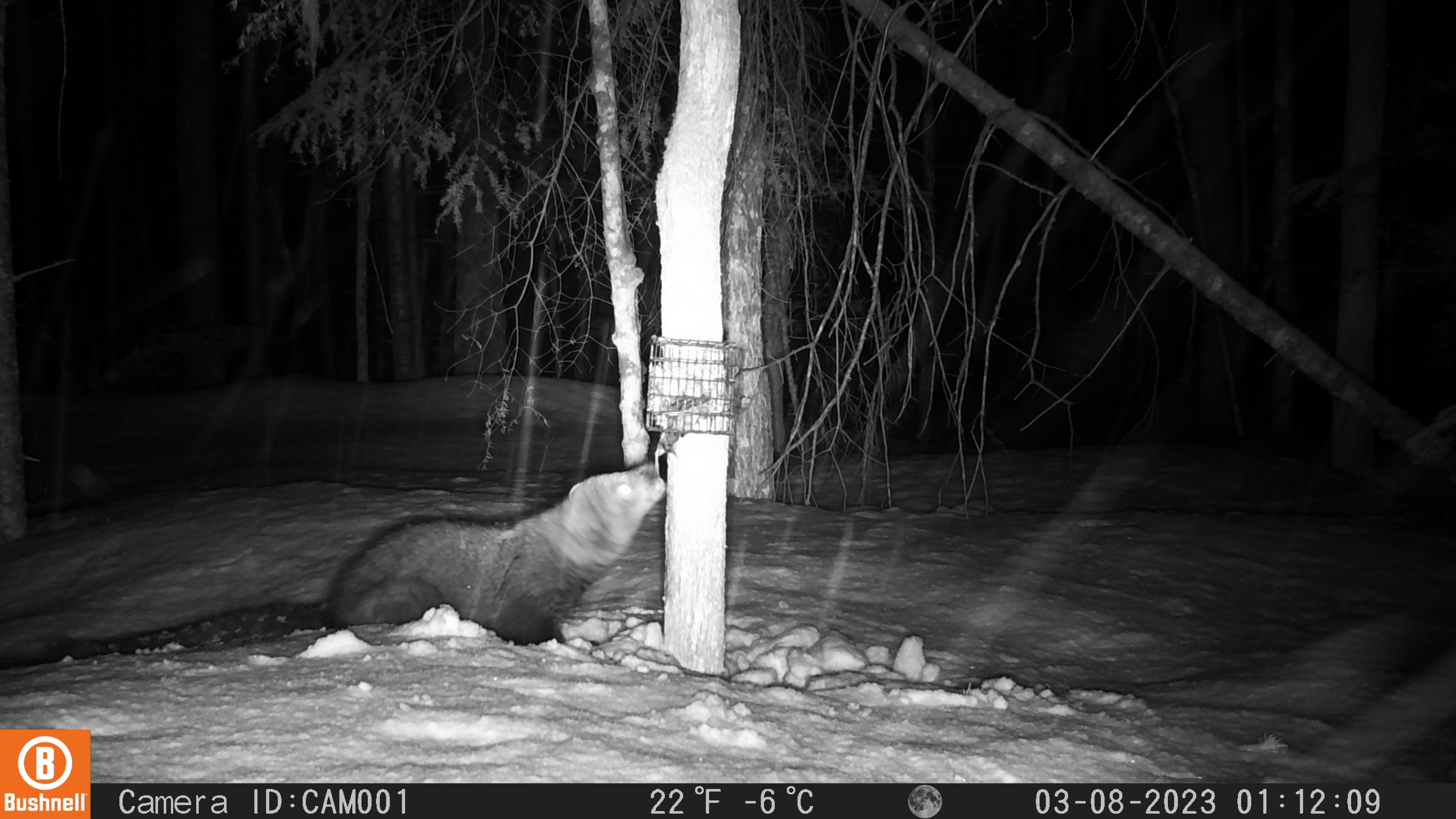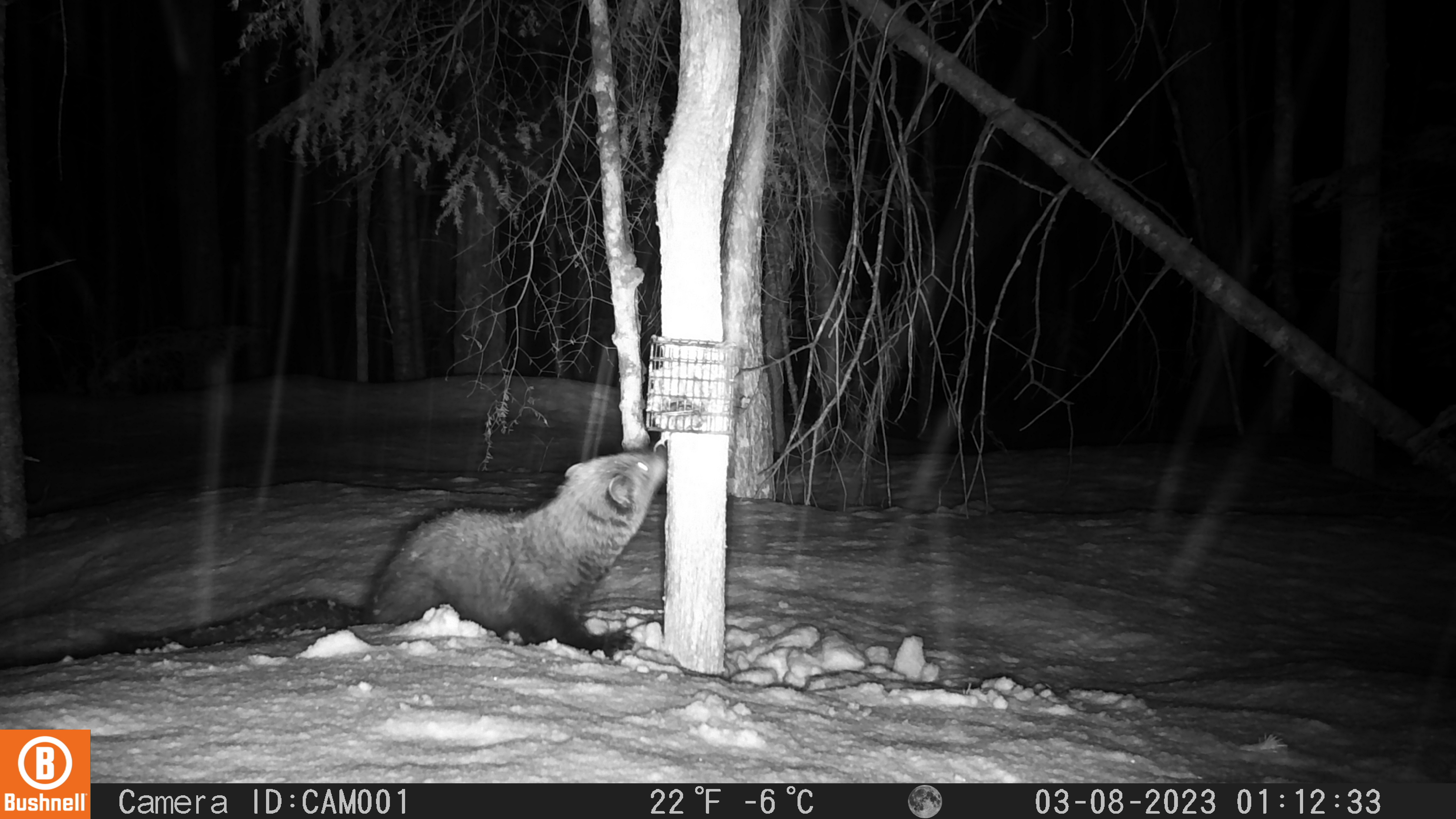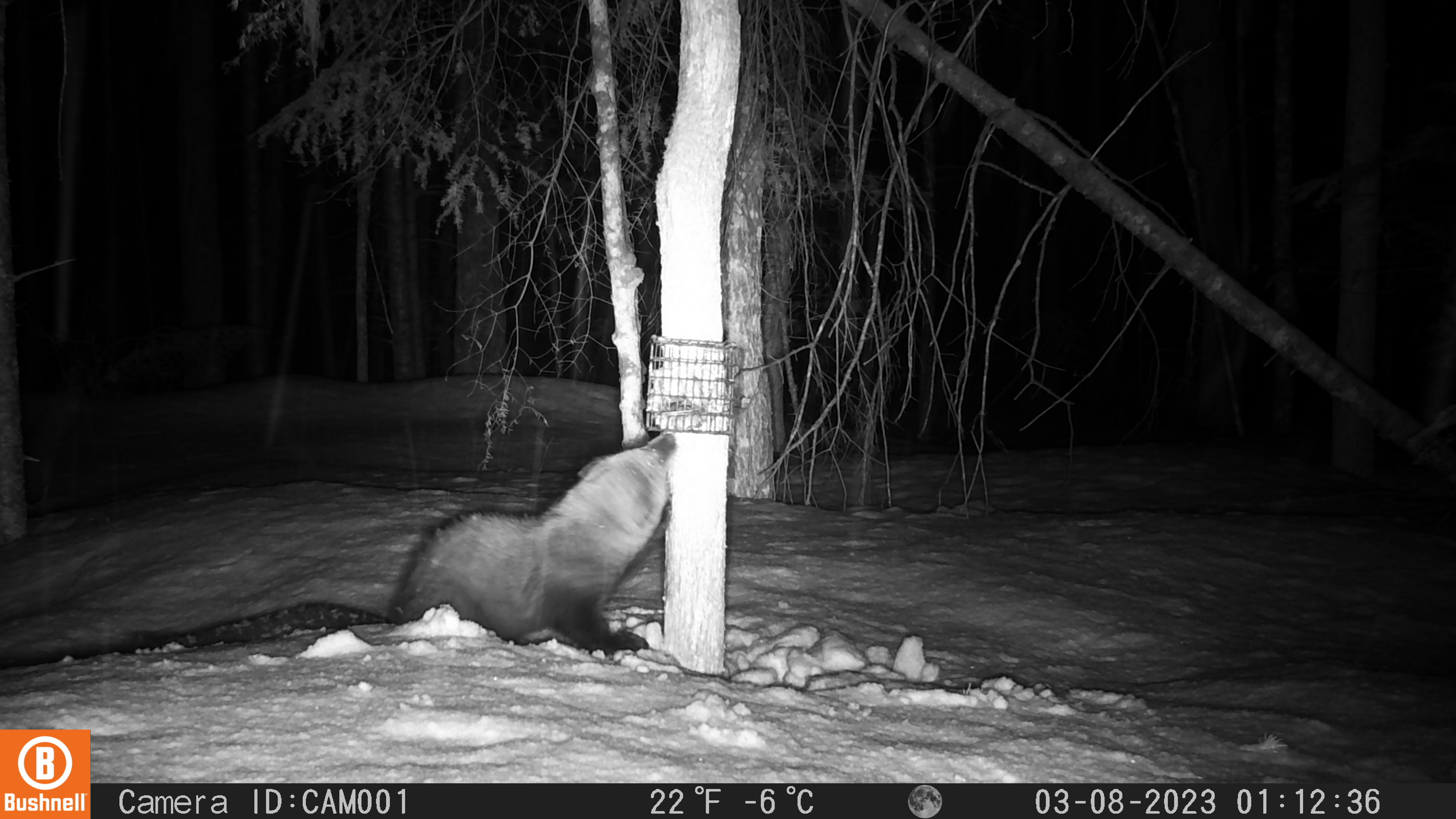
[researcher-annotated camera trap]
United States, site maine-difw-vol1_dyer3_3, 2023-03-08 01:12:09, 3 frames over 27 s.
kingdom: Animalia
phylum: Chordata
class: Mammalia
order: Carnivora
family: Mustelidae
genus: Pekania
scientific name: Pekania pennanti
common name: fisher